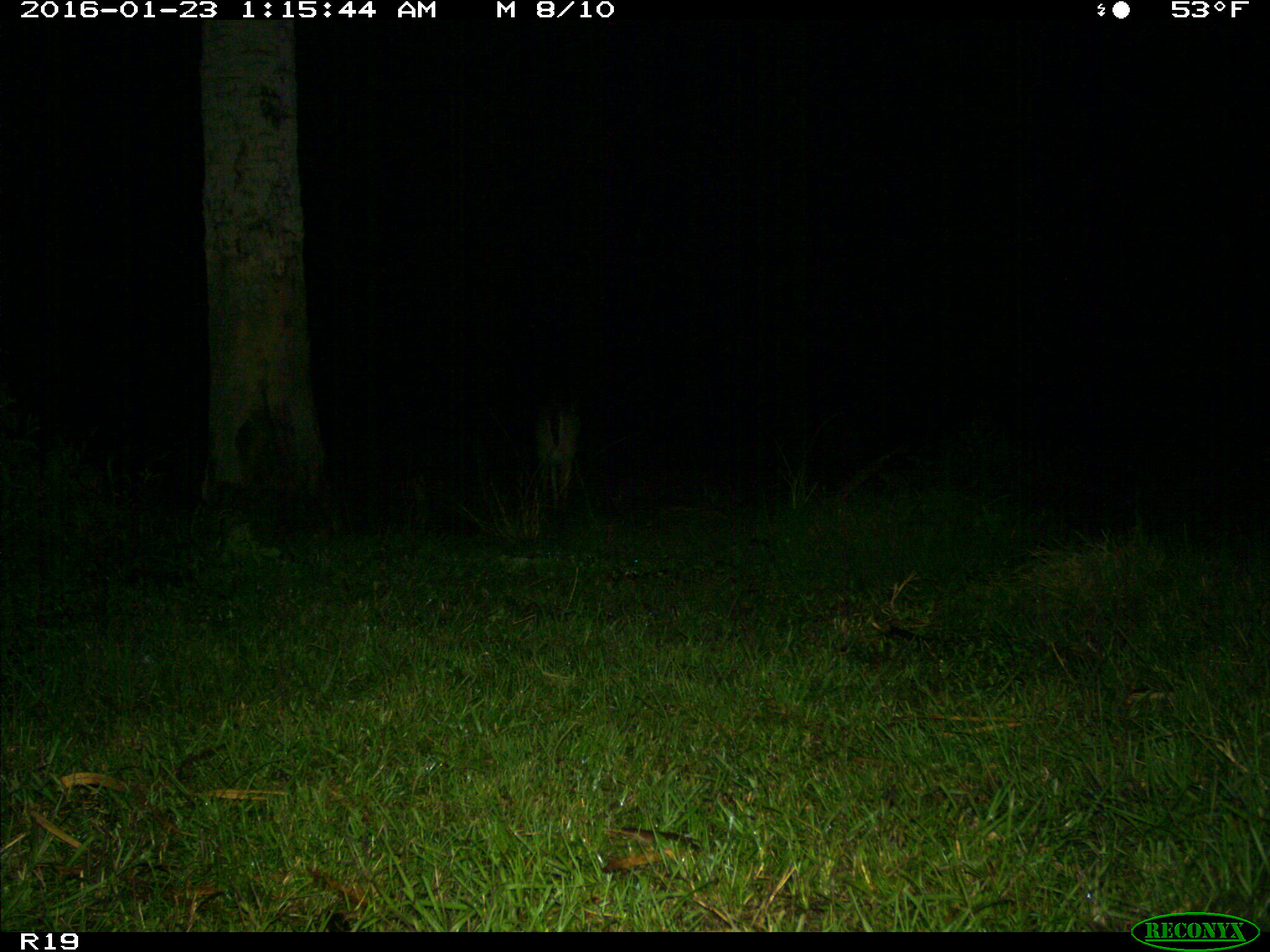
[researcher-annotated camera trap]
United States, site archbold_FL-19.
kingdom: Animalia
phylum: Chordata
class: Mammalia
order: Artiodactyla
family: Cervidae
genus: Odocoileus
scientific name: Odocoileus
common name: deer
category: unidentified deer